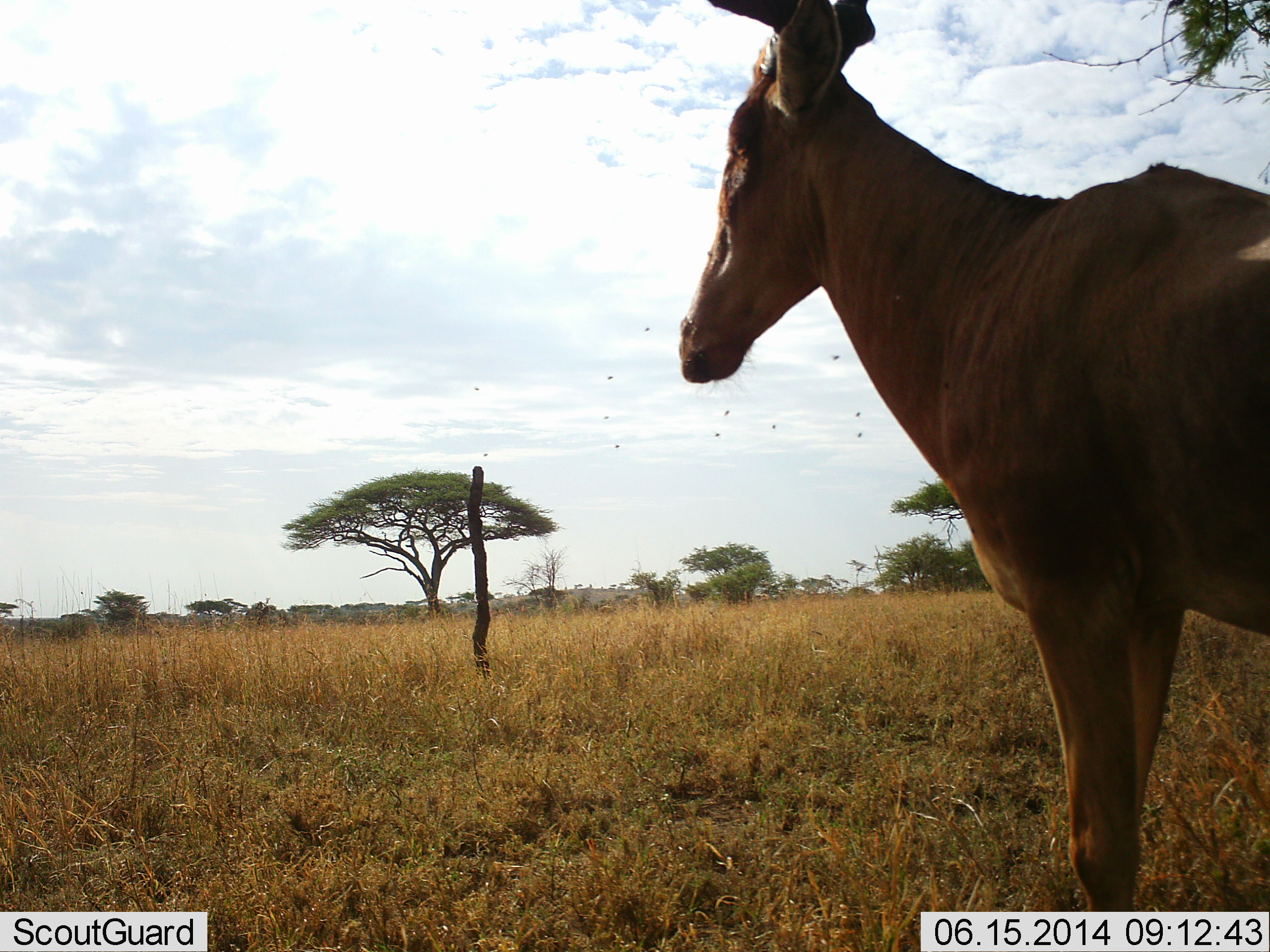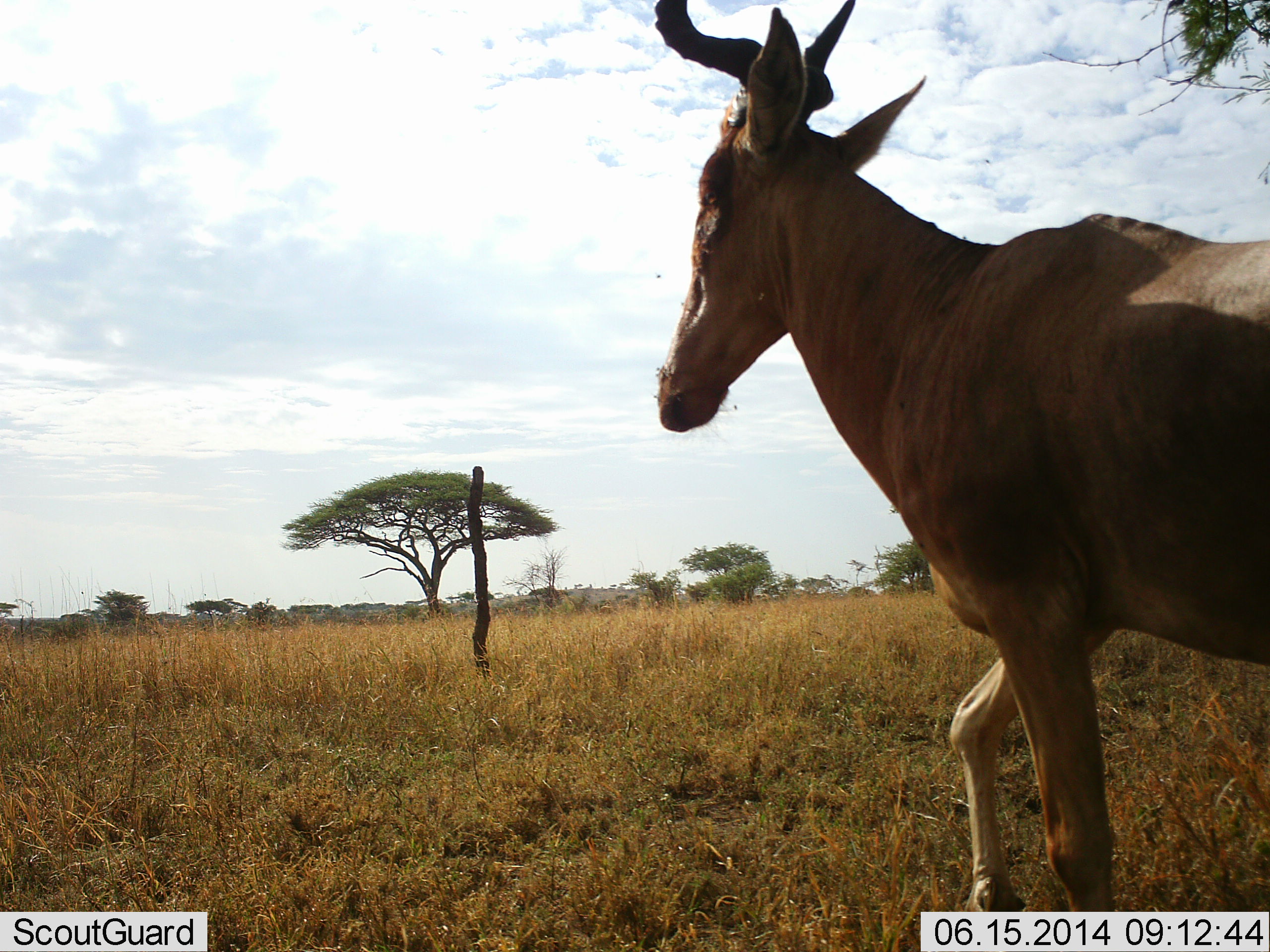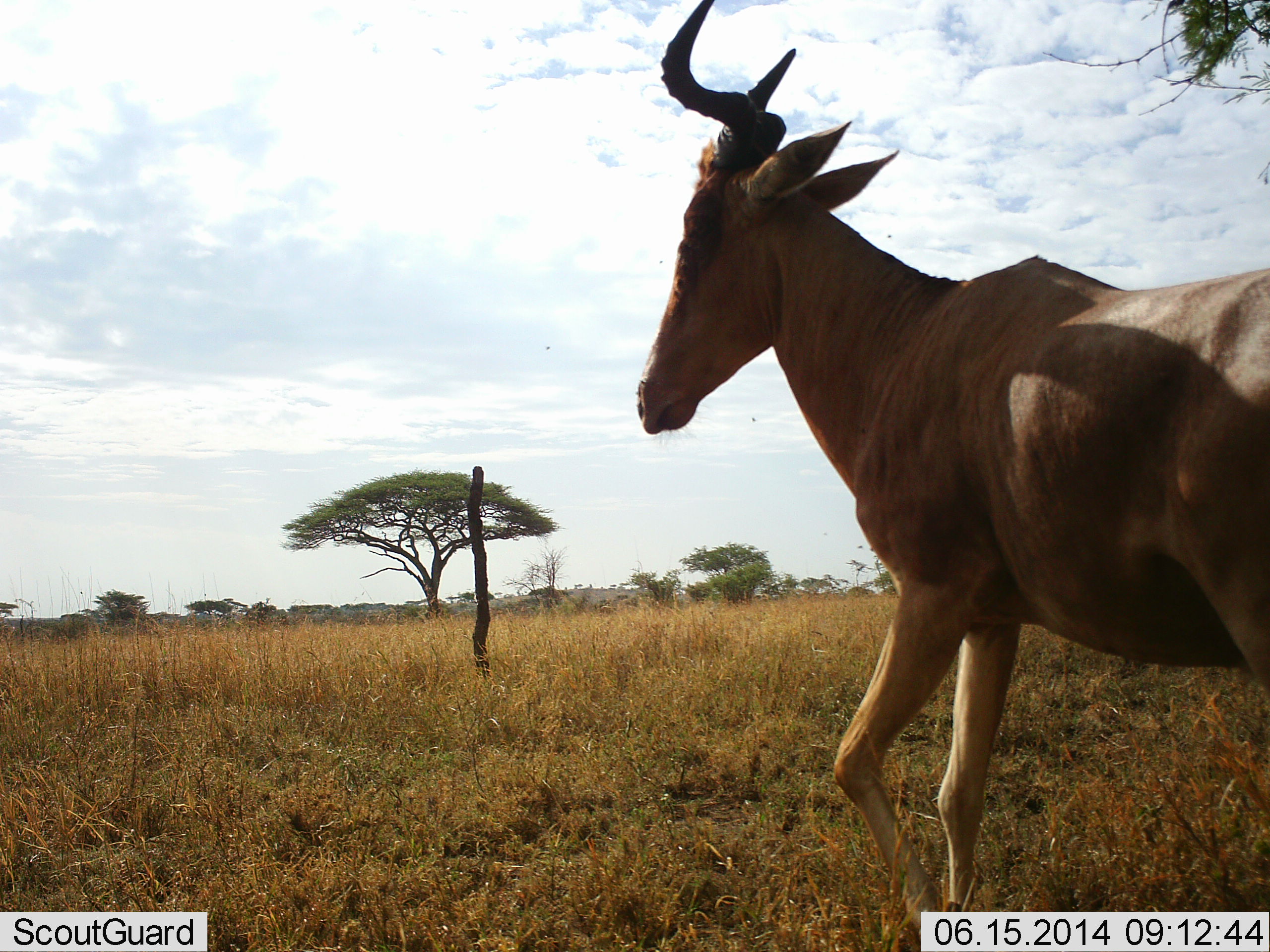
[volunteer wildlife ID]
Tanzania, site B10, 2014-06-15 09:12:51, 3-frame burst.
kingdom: Animalia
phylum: Chordata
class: Mammalia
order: Artiodactyla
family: Bovidae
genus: Alcelaphus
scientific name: Alcelaphus buselaphus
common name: hartebeest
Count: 1.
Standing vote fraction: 17%.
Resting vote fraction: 0%.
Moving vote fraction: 100%.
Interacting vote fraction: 0%.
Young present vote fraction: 0%.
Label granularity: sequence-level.